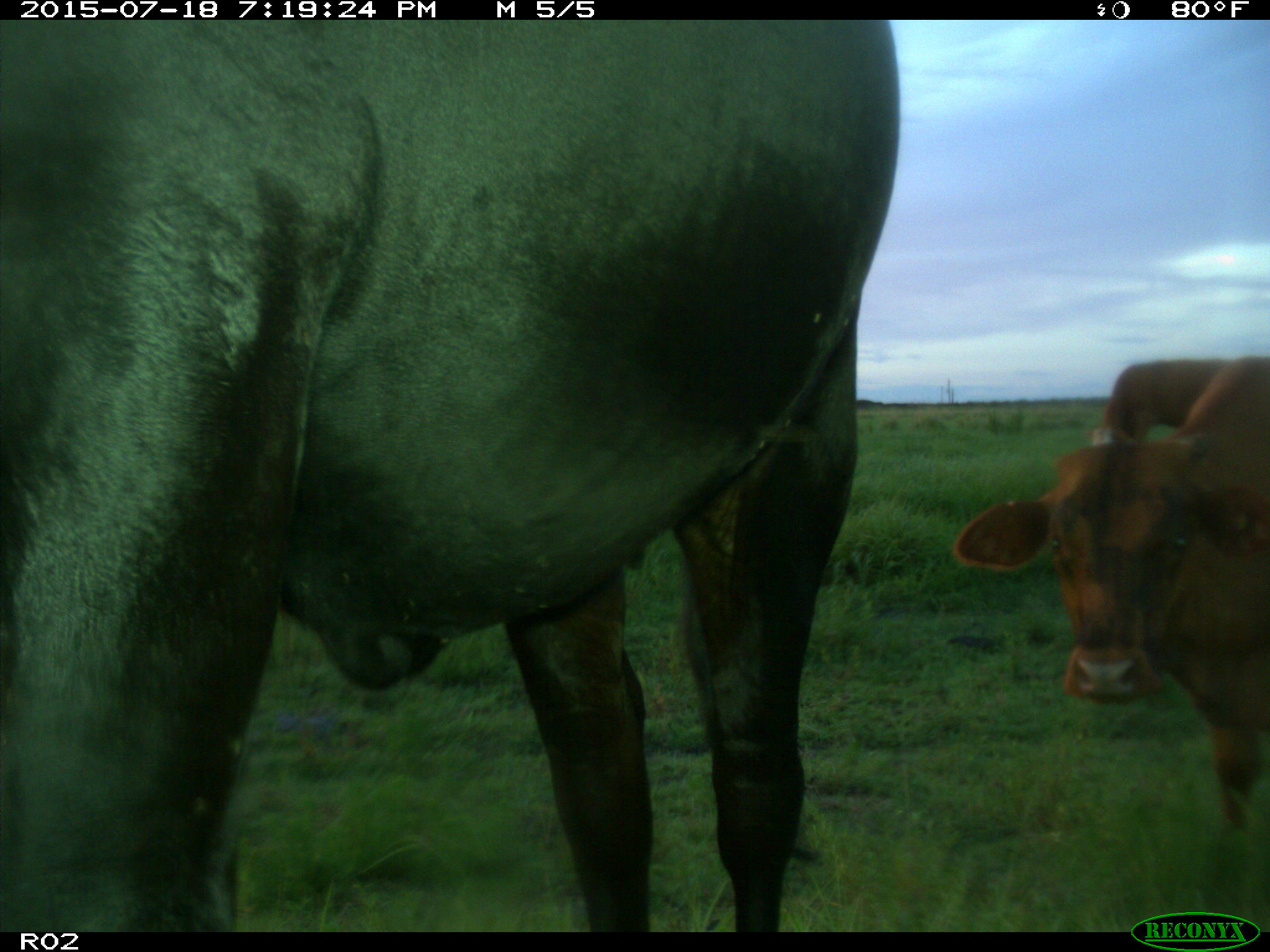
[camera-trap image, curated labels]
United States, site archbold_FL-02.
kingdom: Animalia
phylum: Chordata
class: Mammalia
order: Artiodactyla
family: Bovidae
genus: Bos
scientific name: Bos taurus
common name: domestic cow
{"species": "Bos taurus (domestic cow)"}